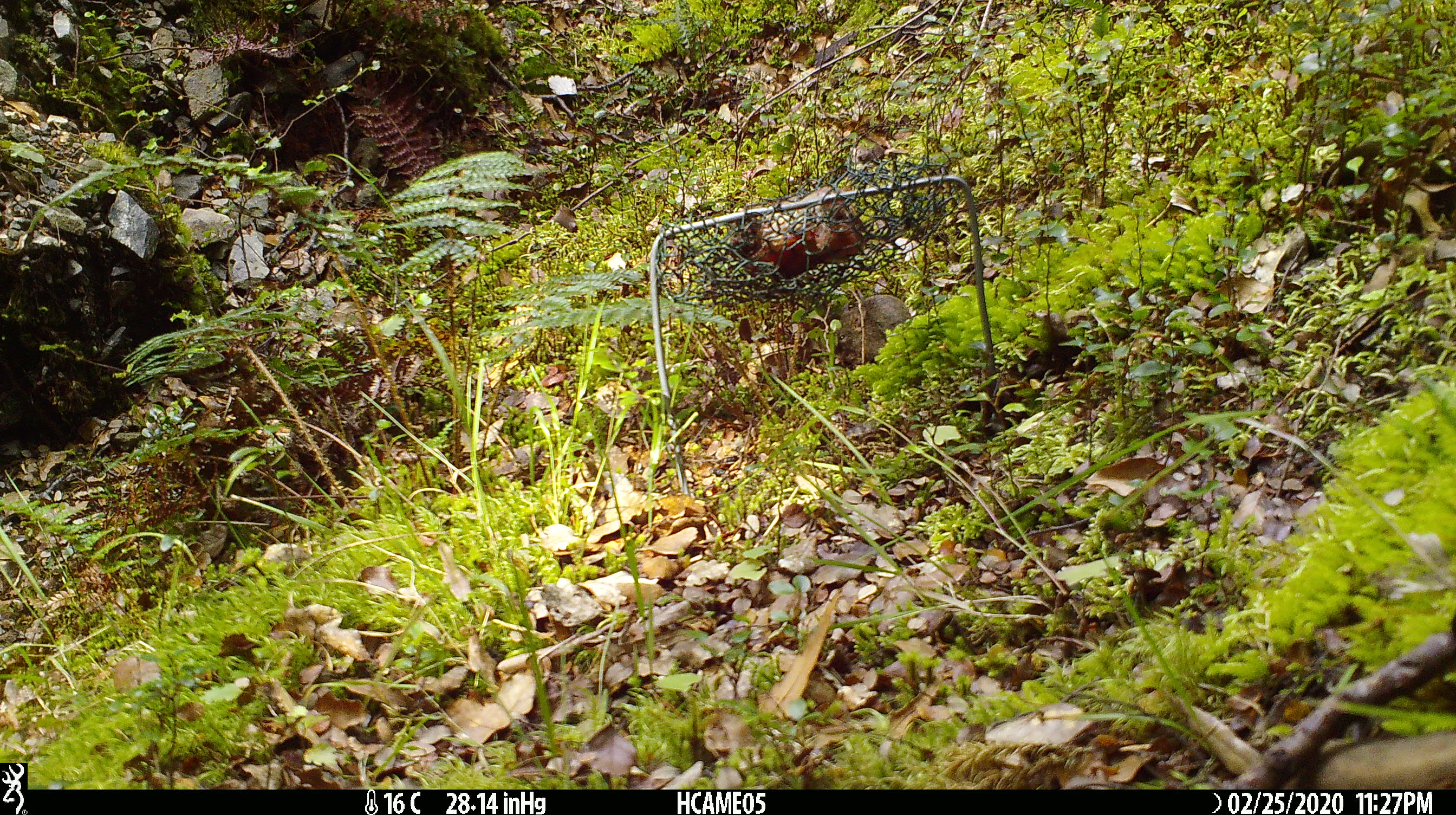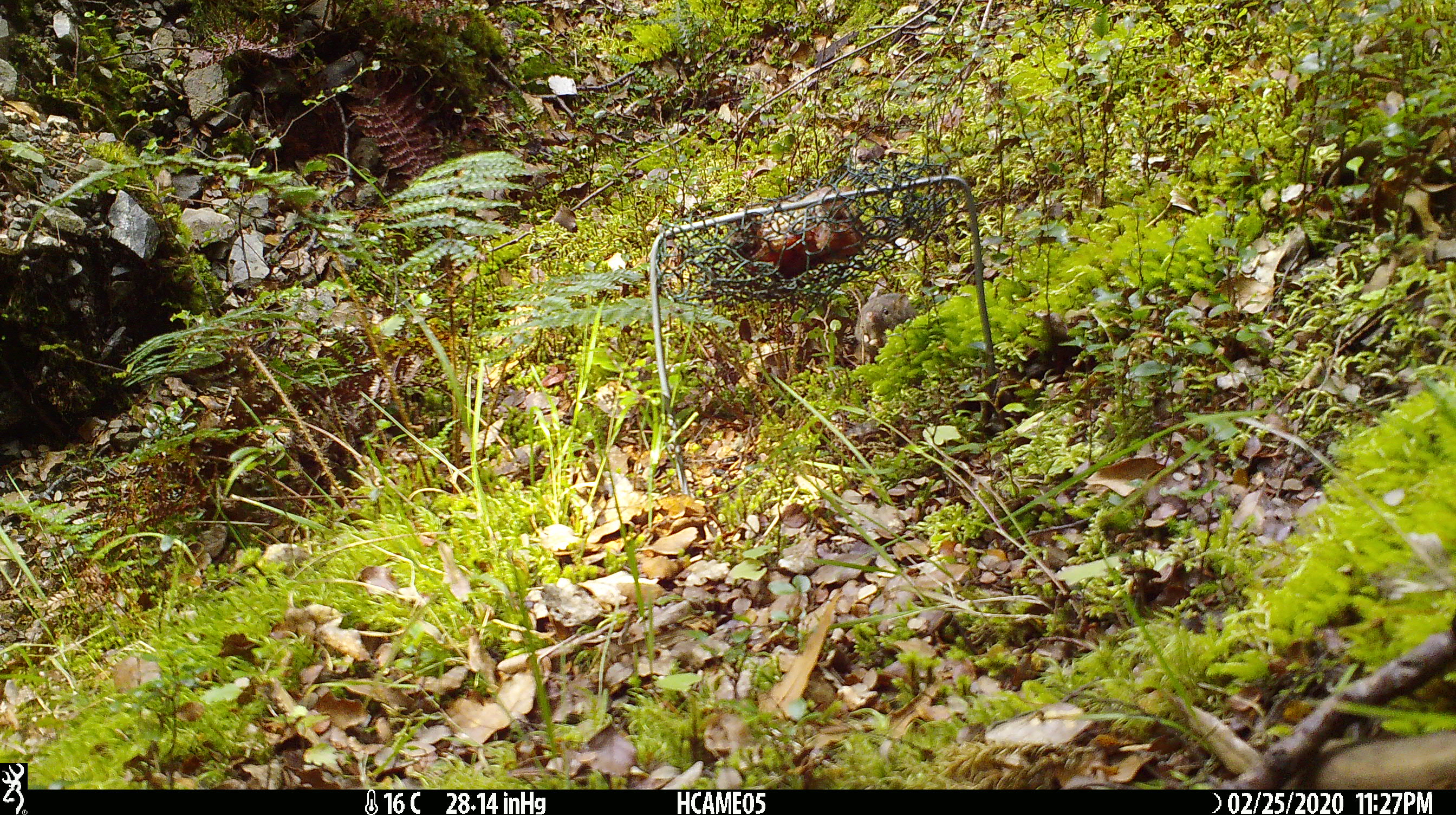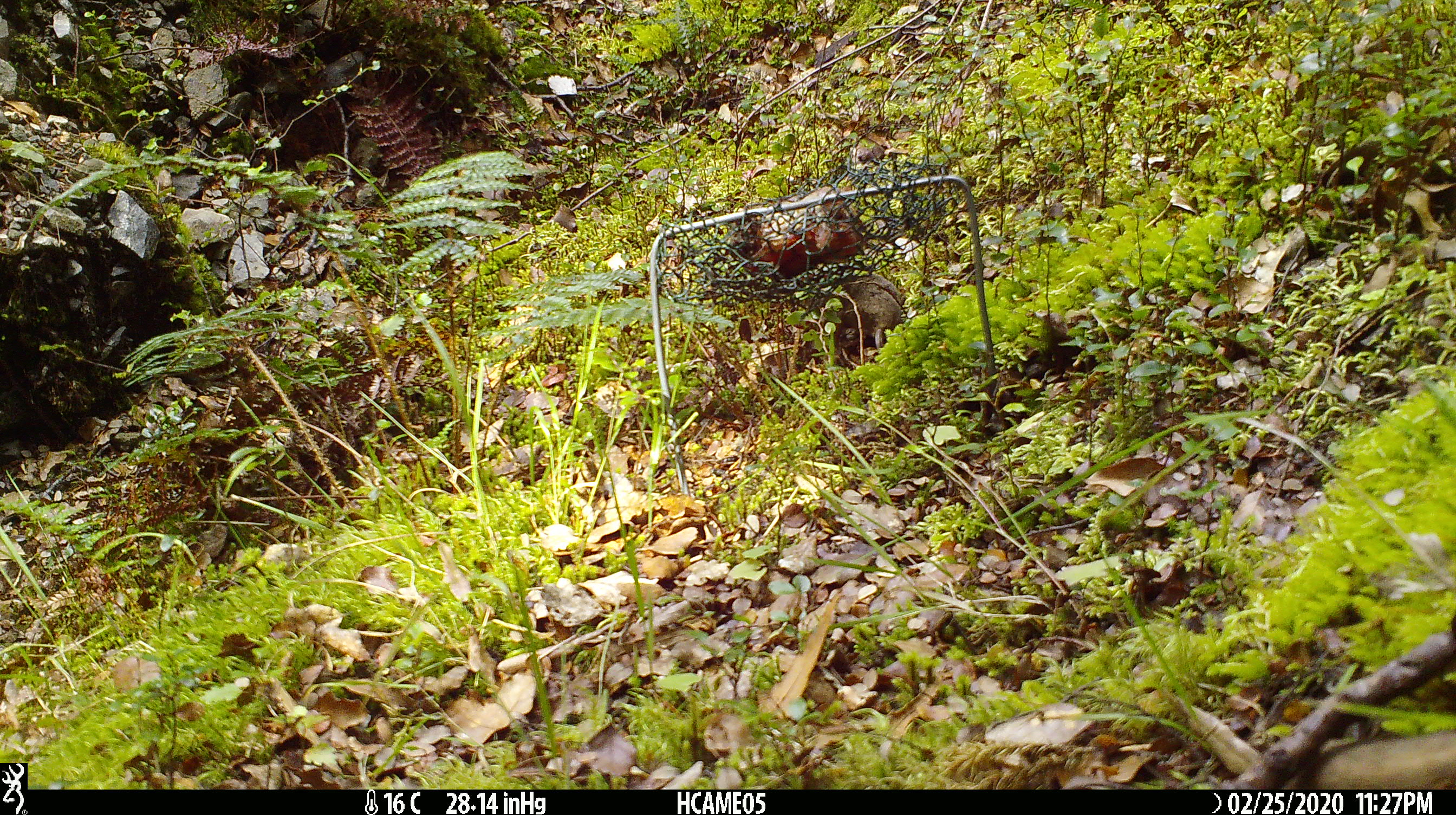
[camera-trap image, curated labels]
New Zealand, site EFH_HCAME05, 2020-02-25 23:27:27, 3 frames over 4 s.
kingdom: Animalia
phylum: Chordata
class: Mammalia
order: Rodentia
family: Muridae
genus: Mus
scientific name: Mus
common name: mouse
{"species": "mouse (Mus)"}